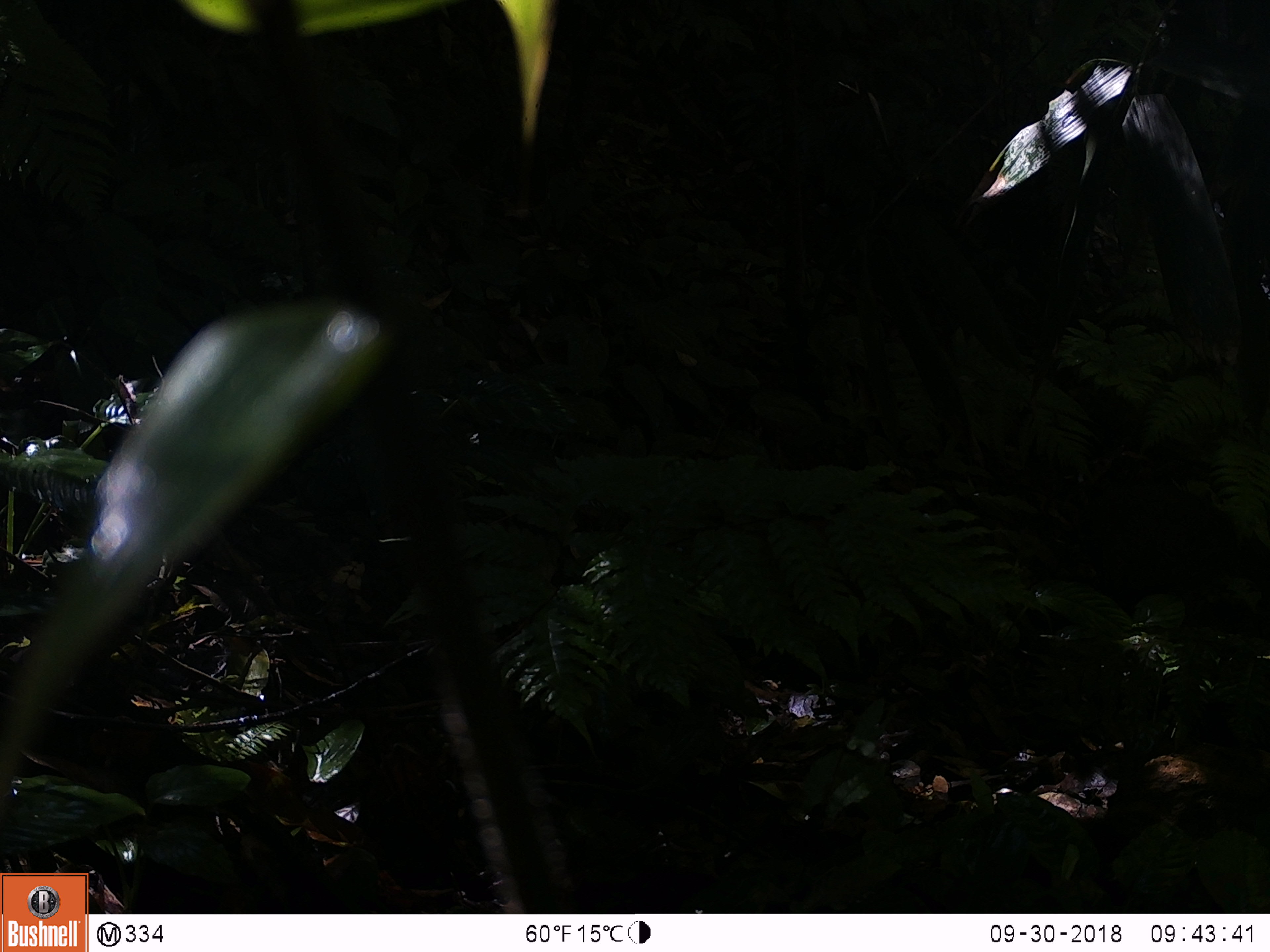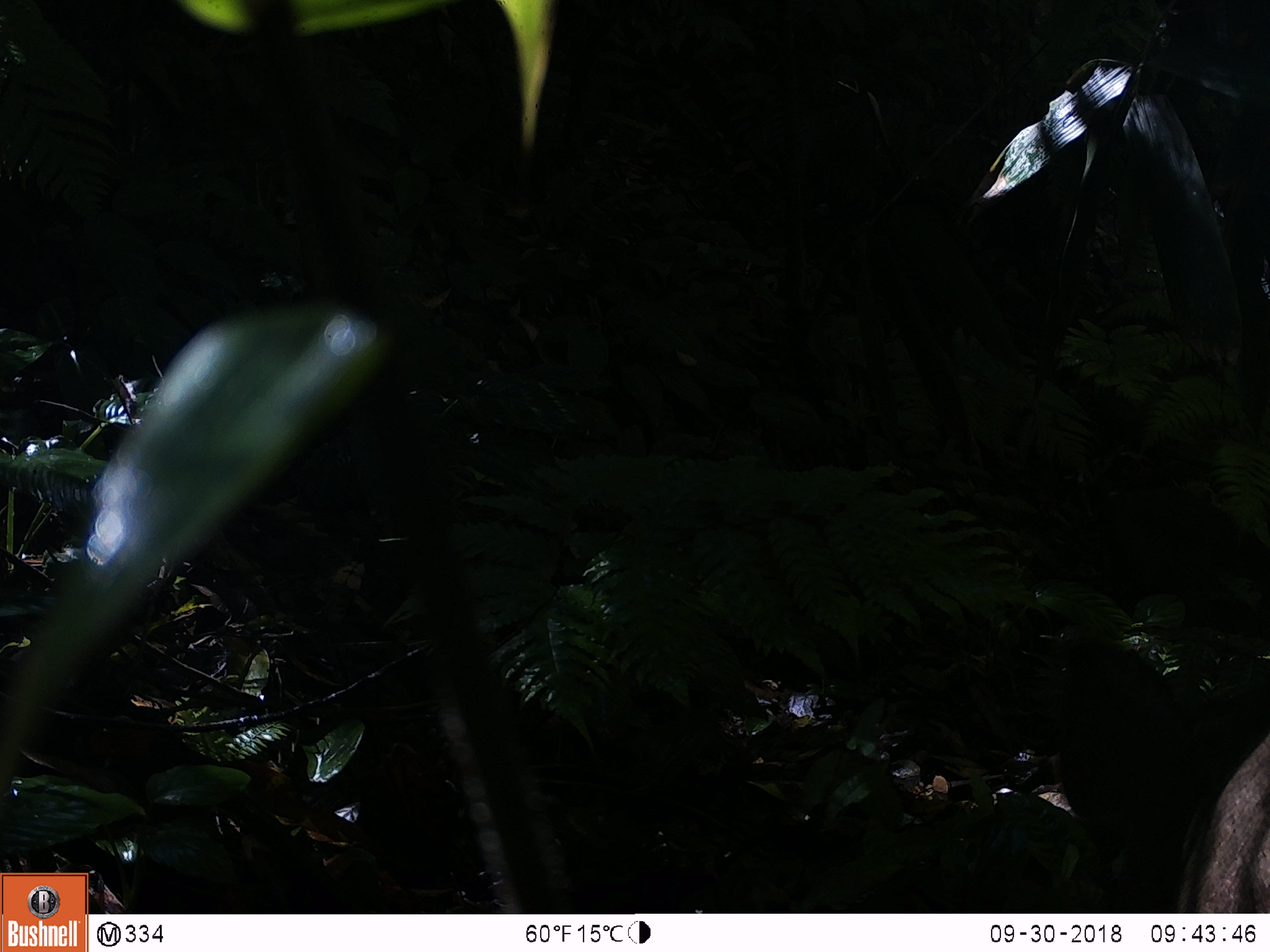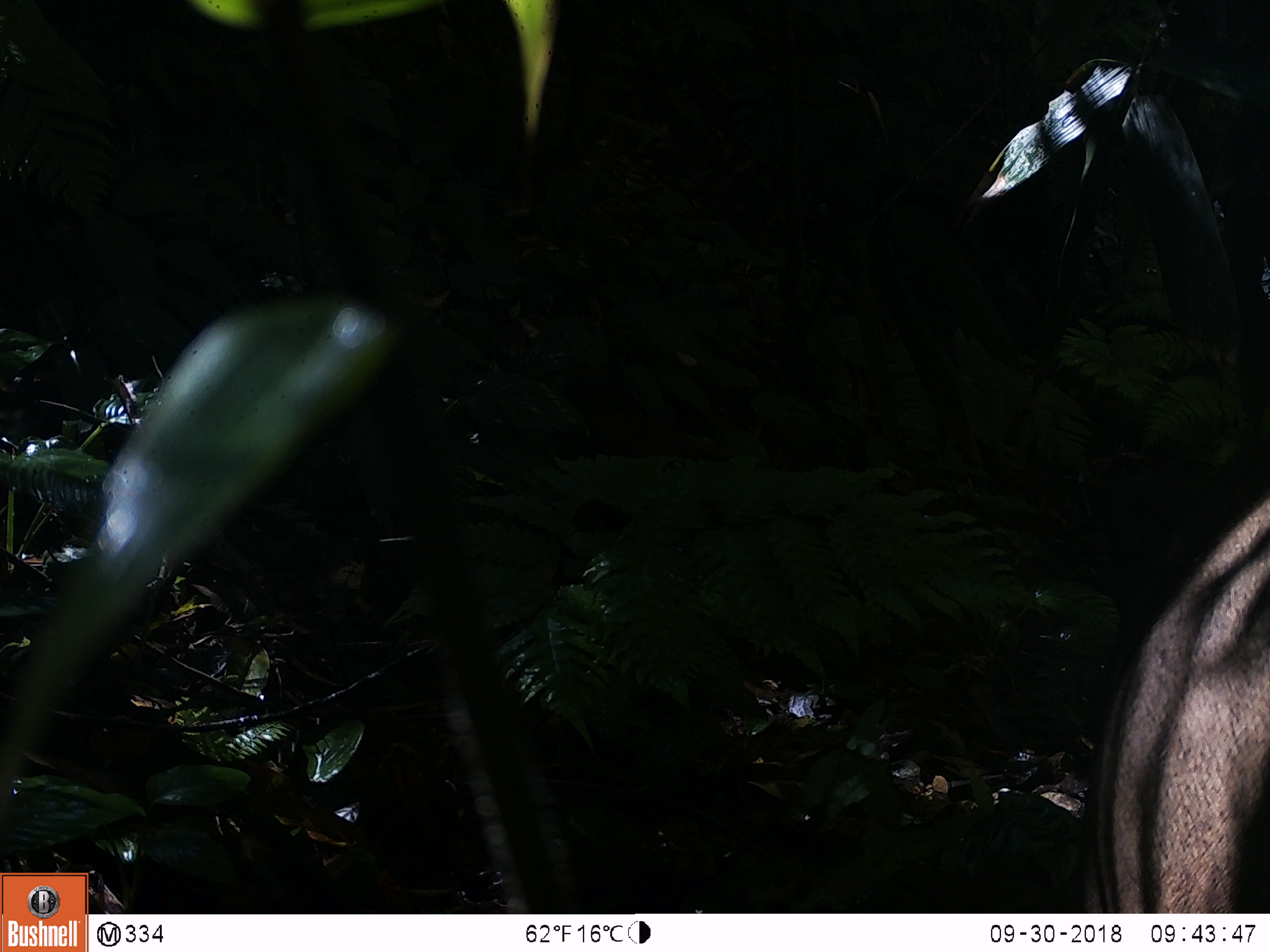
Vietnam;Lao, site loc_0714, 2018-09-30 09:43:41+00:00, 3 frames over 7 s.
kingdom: Animalia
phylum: Chordata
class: Mammalia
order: Artiodactyla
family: Suidae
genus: Sus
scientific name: Sus scrofa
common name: eurasian wild pig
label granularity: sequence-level